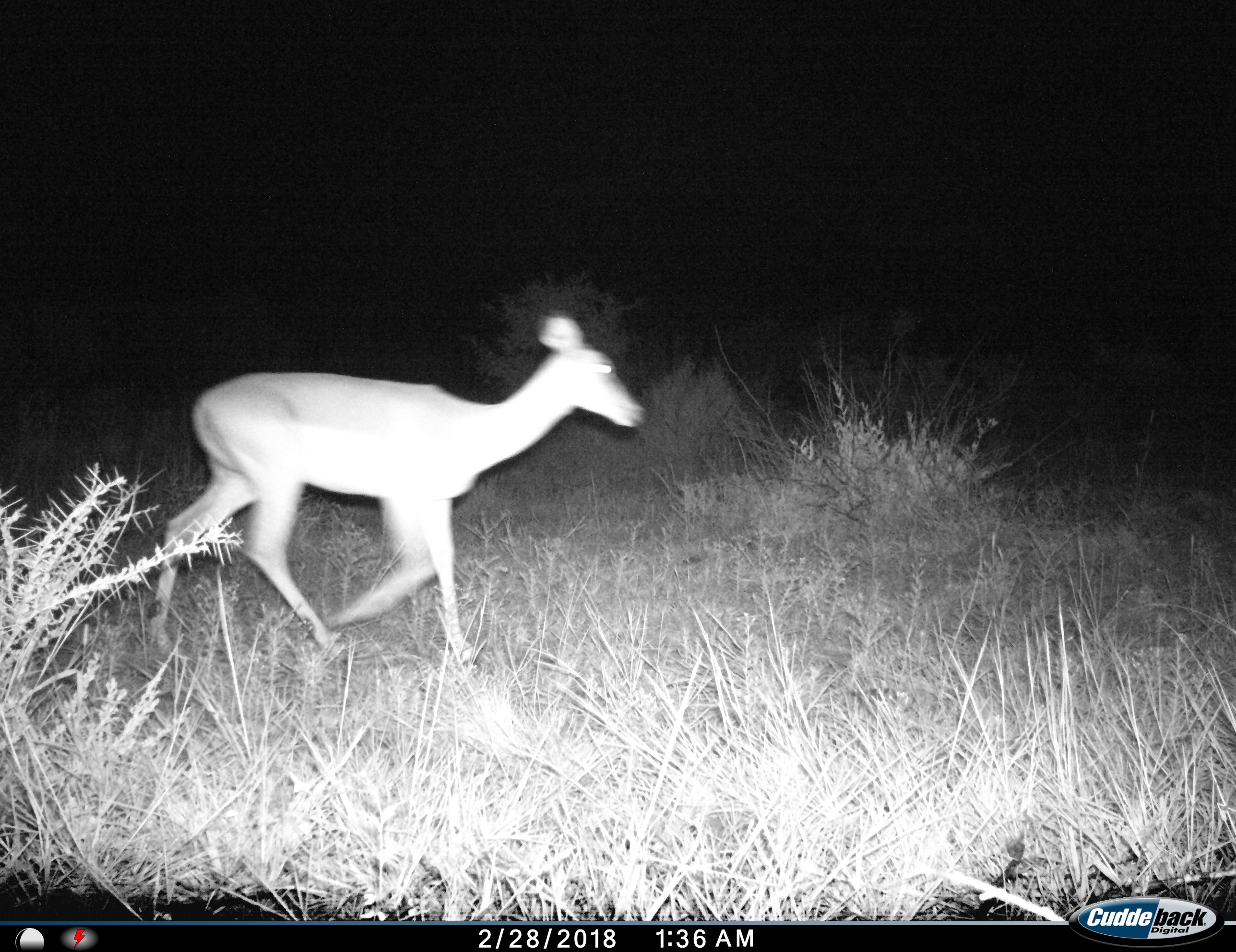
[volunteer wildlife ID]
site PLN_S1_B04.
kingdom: Animalia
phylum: Chordata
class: Mammalia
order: Artiodactyla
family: Bovidae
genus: Aepyceros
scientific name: Aepyceros melampus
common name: impala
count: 1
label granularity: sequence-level